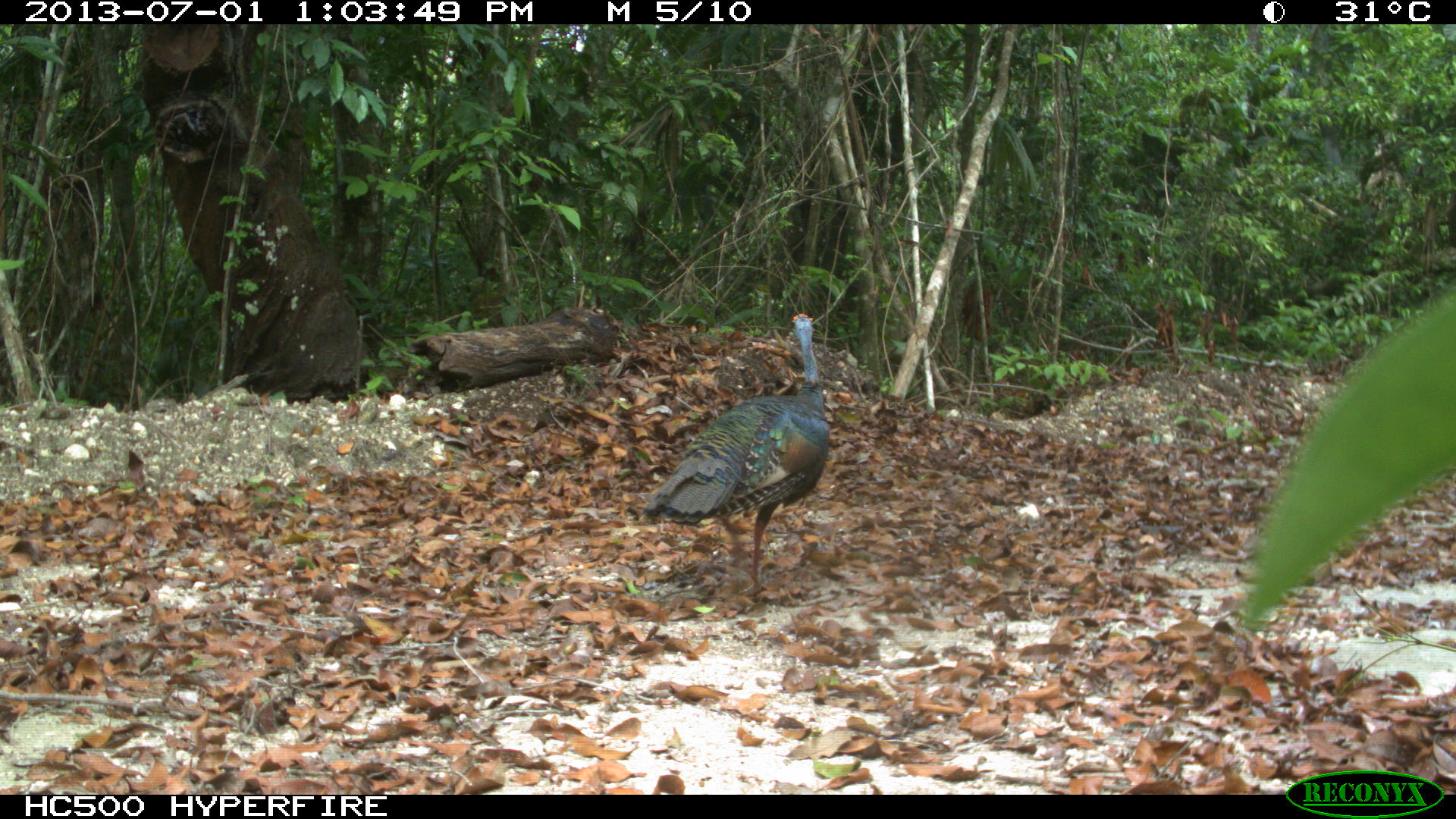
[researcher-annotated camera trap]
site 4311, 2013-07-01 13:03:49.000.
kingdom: Animalia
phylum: Chordata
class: Aves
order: Galliformes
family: Phasianidae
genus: Meleagris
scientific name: Meleagris ocellata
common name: ocellated turkey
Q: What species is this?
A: Meleagris ocellata (ocellated turkey).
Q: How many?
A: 1.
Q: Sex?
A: Male.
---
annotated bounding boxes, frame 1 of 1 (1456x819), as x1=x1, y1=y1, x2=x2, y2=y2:
meleagris ocellata: x1=640, y1=313, x2=830, y2=596